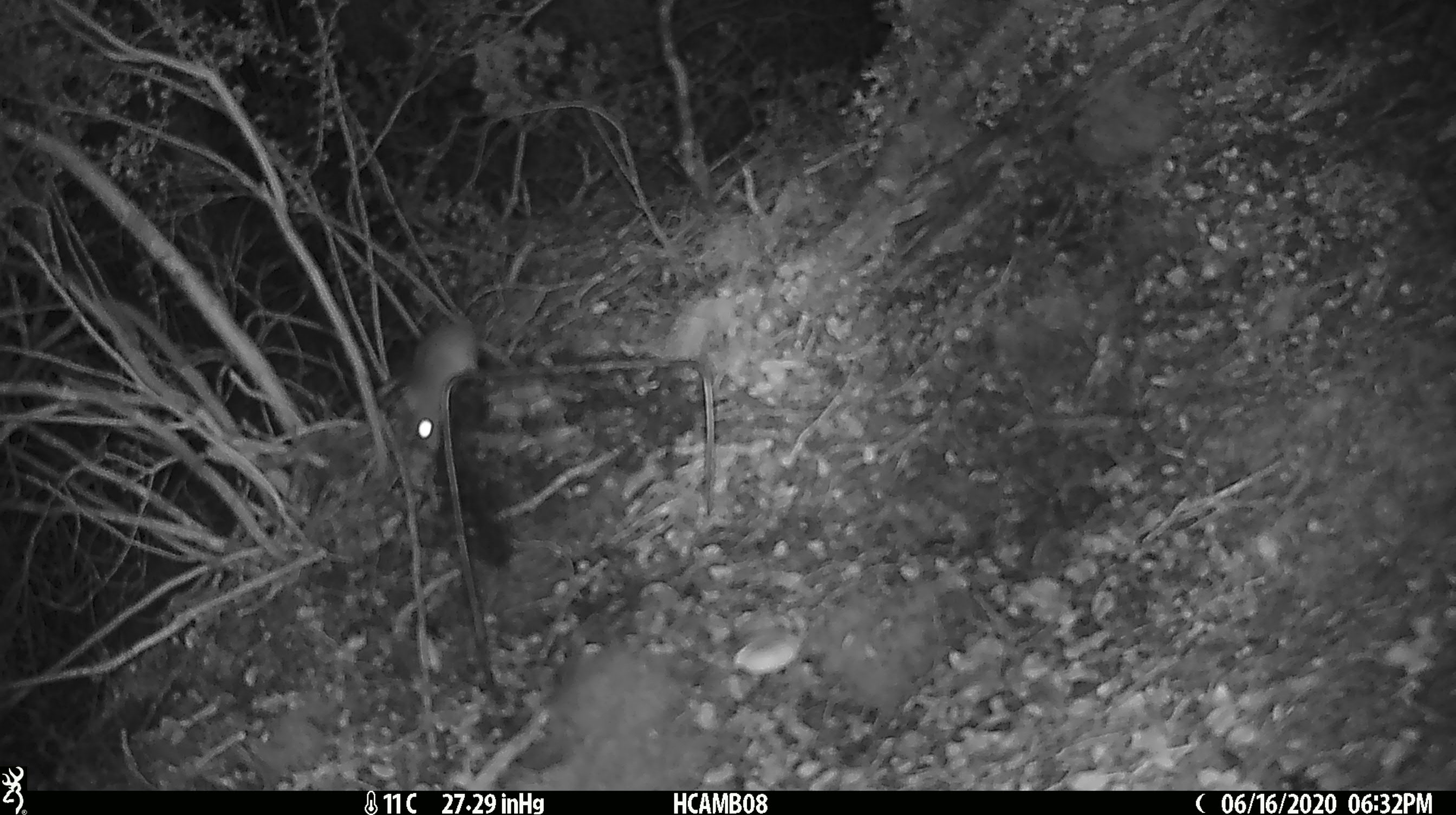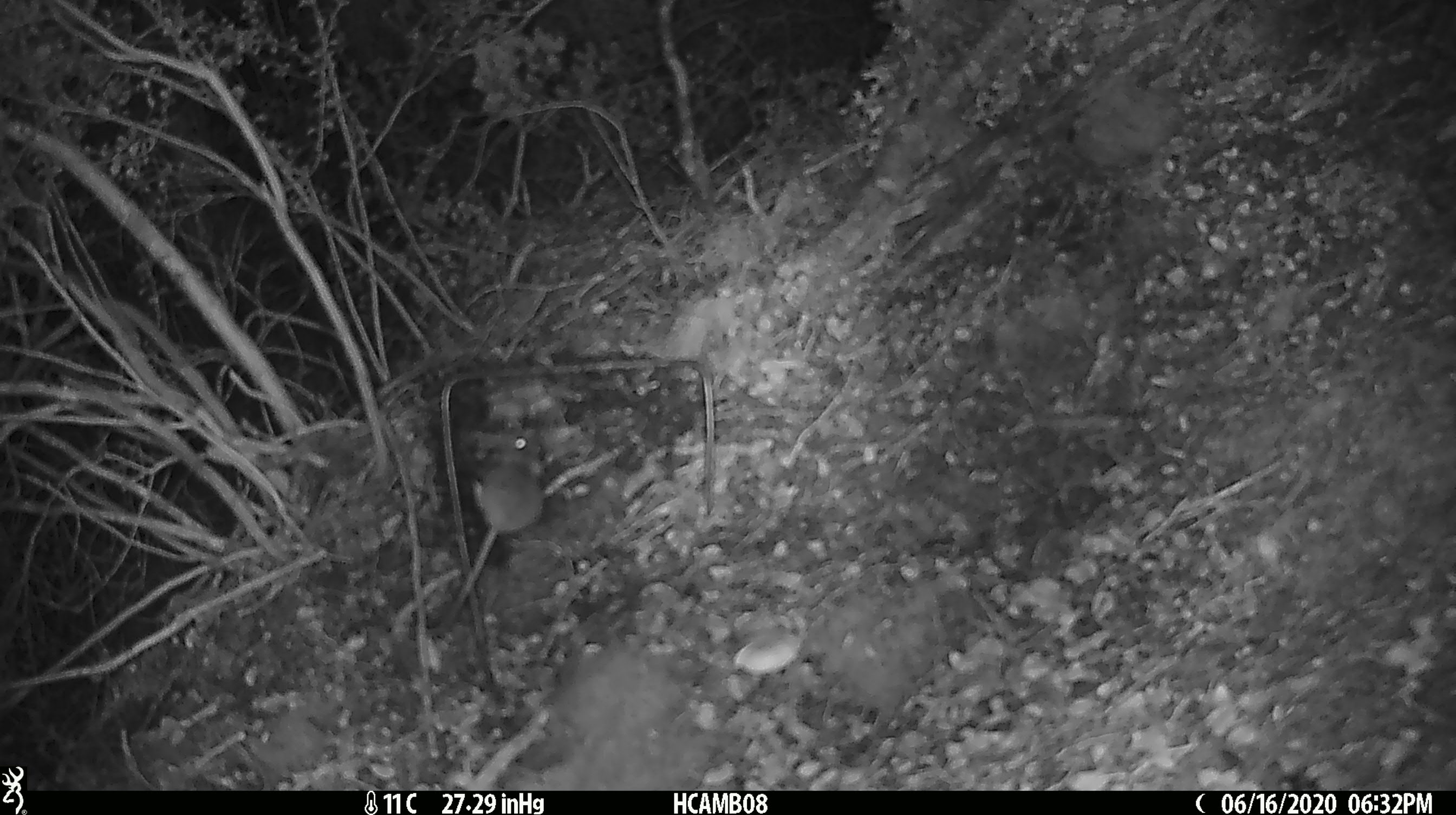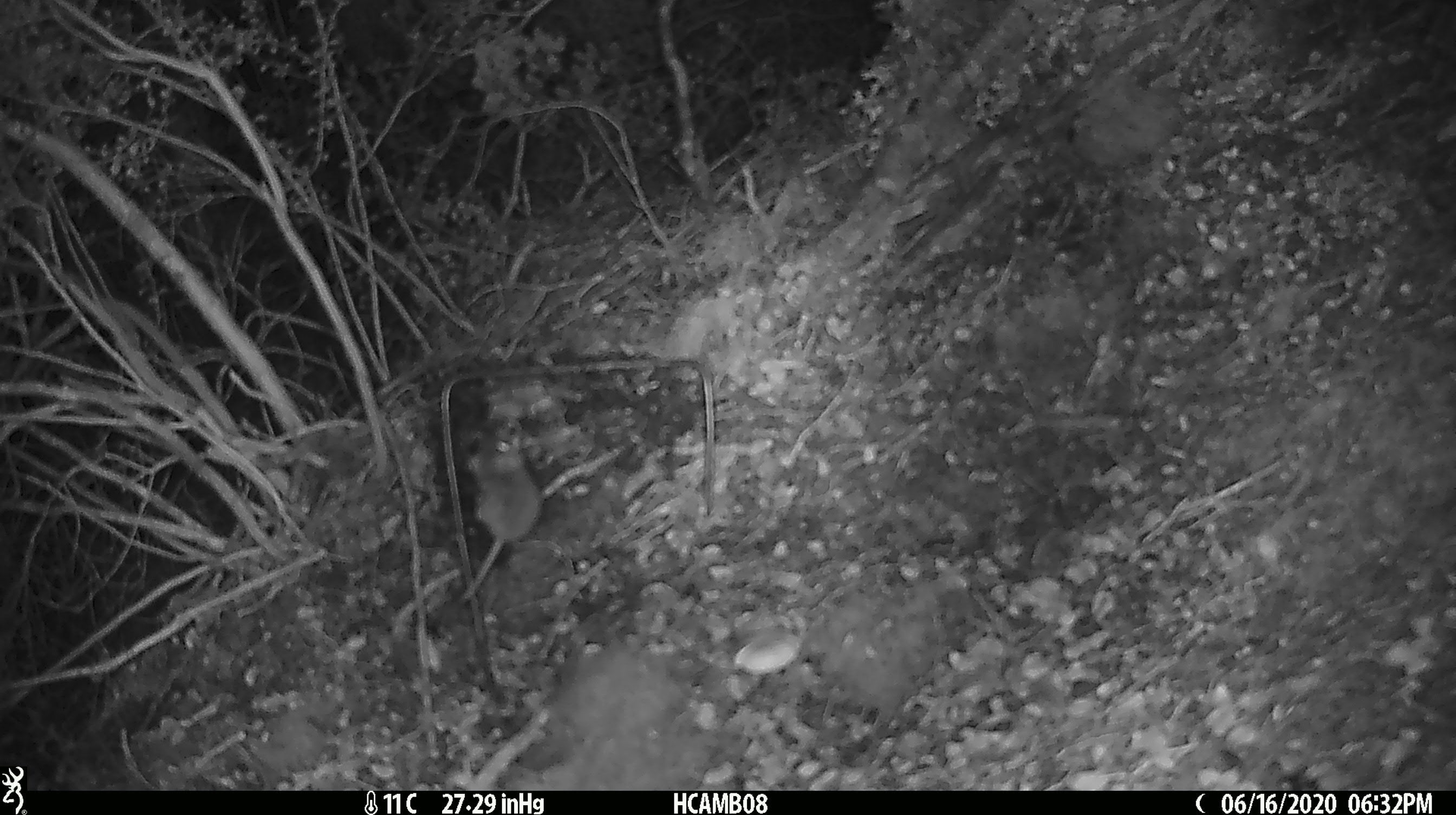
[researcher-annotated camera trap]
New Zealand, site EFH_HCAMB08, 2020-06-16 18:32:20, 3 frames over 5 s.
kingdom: Animalia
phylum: Chordata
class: Mammalia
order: Rodentia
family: Muridae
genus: Mus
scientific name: Mus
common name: mouse